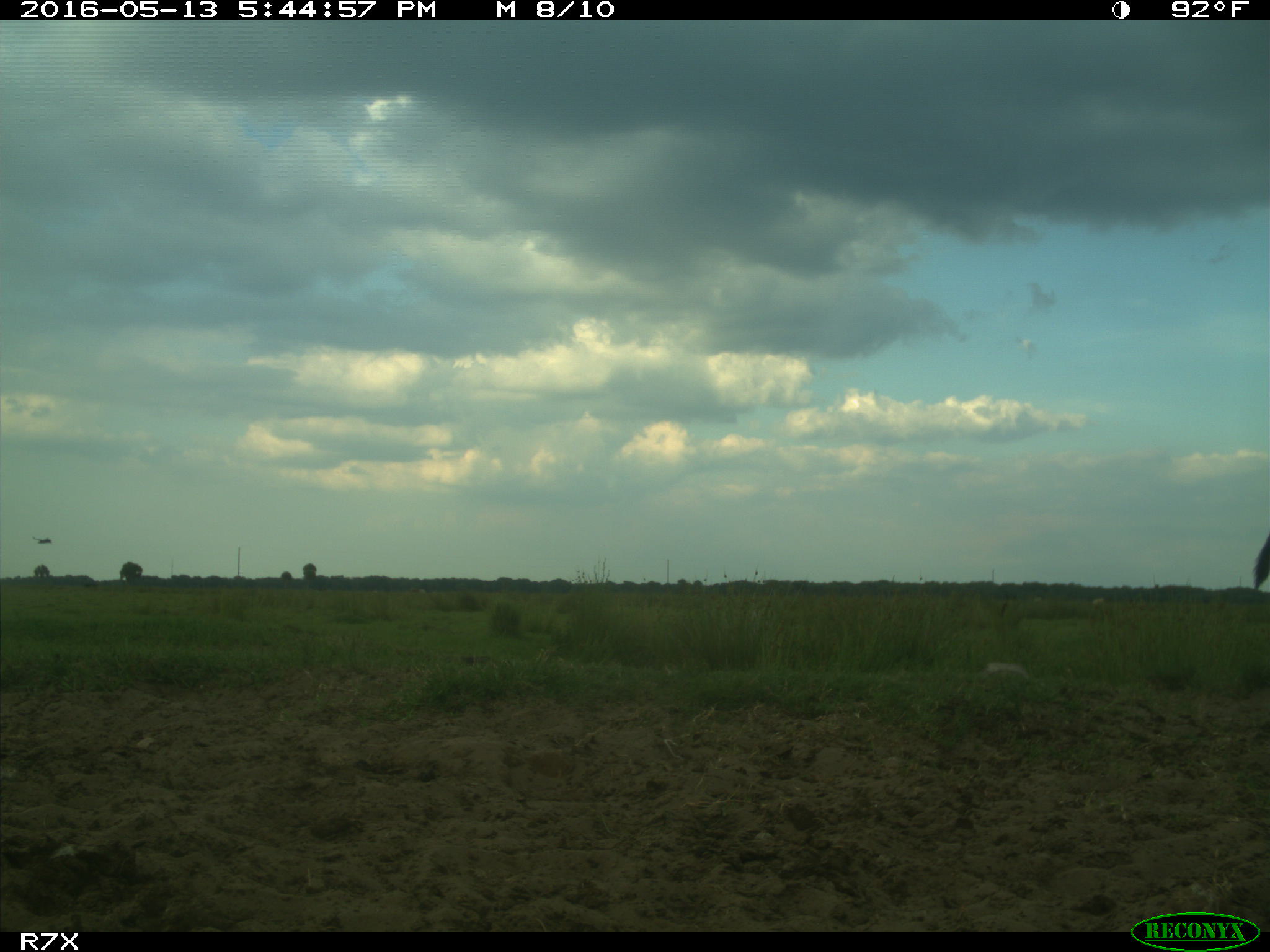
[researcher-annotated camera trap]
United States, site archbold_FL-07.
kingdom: Animalia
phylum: Chordata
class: Mammalia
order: Artiodactyla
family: Bovidae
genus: Bos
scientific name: Bos taurus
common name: domestic cow